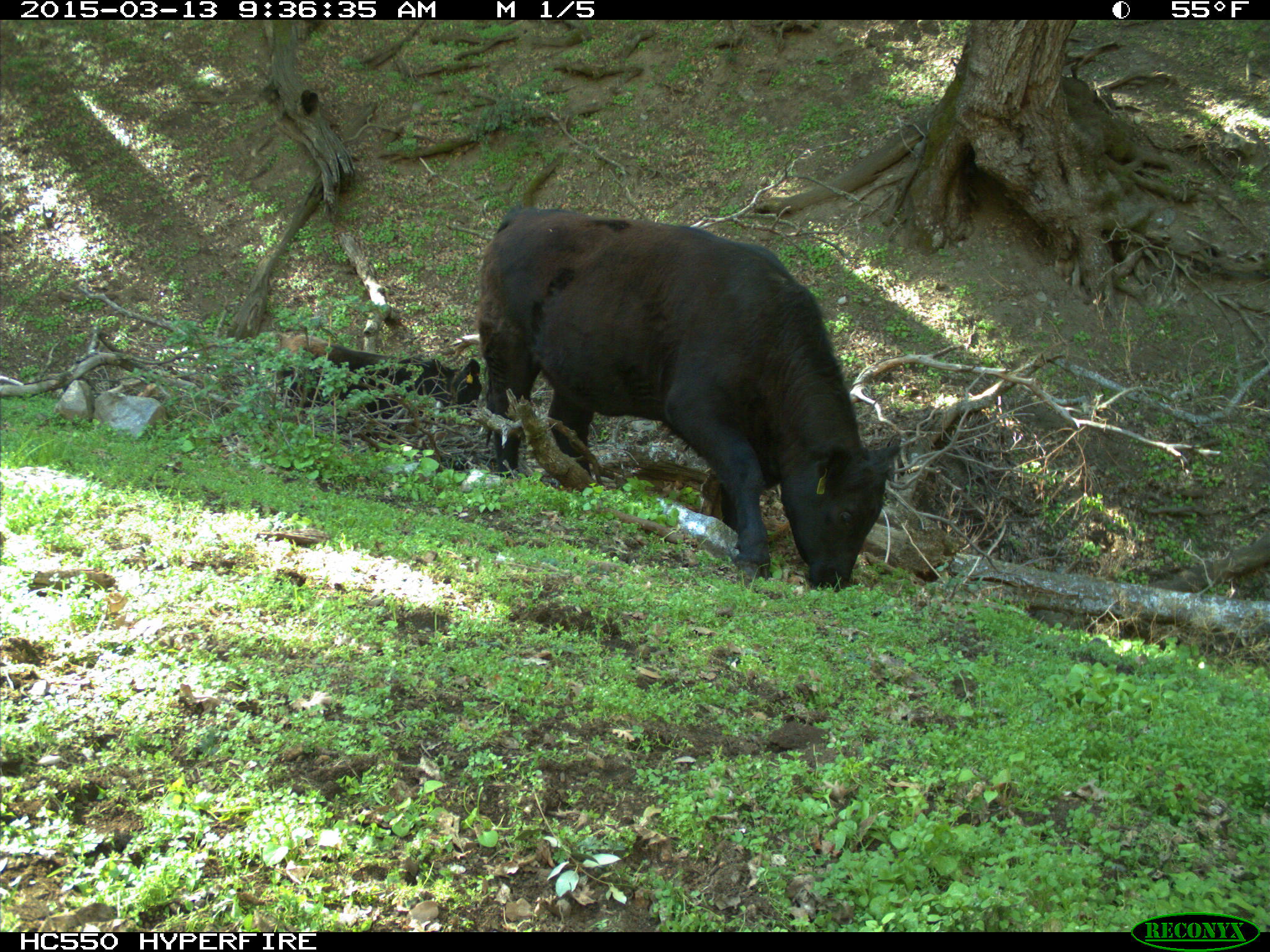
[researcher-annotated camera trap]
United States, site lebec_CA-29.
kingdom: Animalia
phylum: Chordata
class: Mammalia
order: Artiodactyla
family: Bovidae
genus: Bos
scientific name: Bos taurus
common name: domestic cow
Bos taurus (domestic cow).